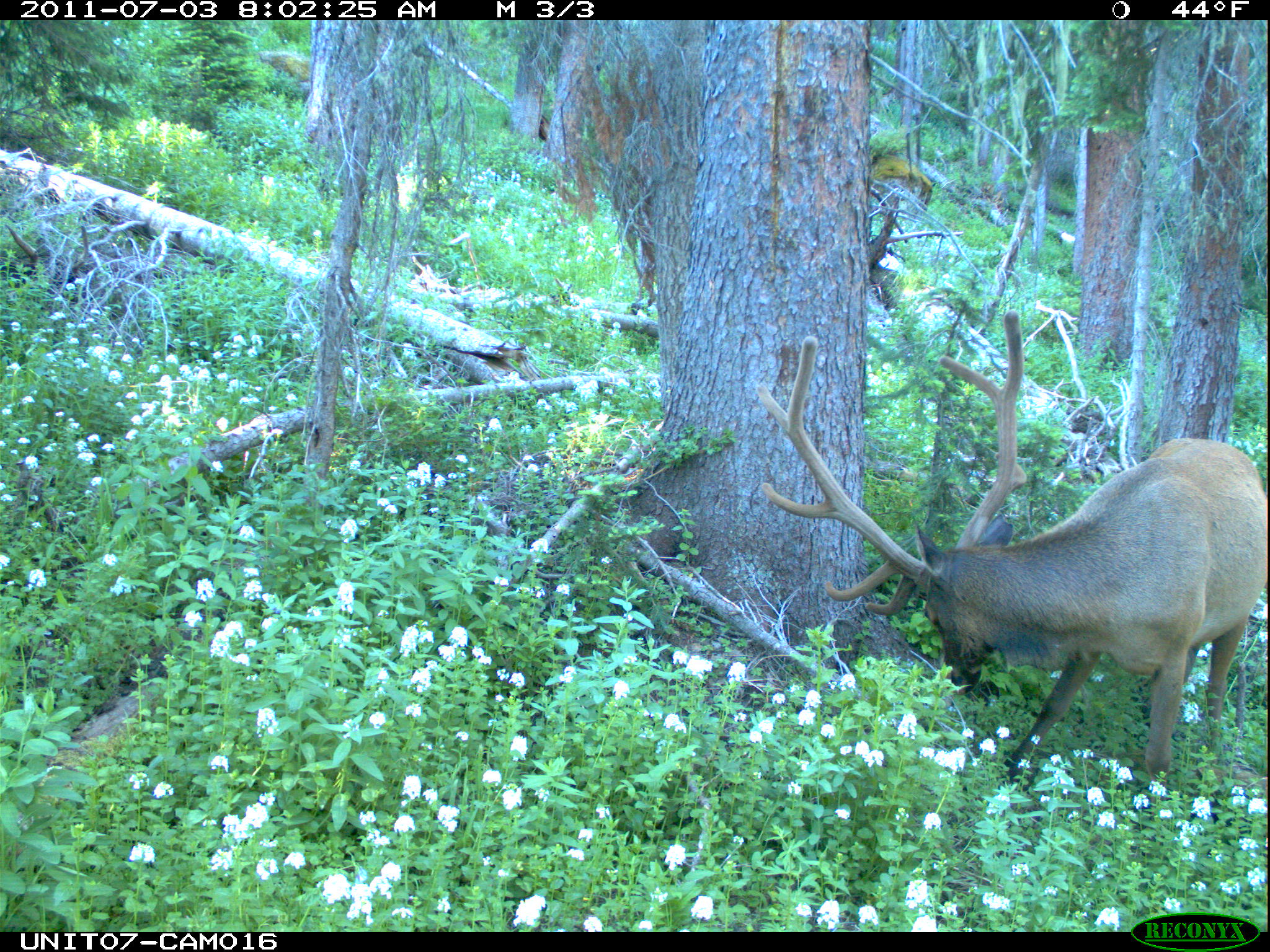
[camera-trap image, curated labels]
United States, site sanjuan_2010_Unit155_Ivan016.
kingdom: Animalia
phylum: Chordata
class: Mammalia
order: Artiodactyla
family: Cervidae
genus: Cervus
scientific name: Cervus elaphus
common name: red deer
Cervus elaphus (red deer).